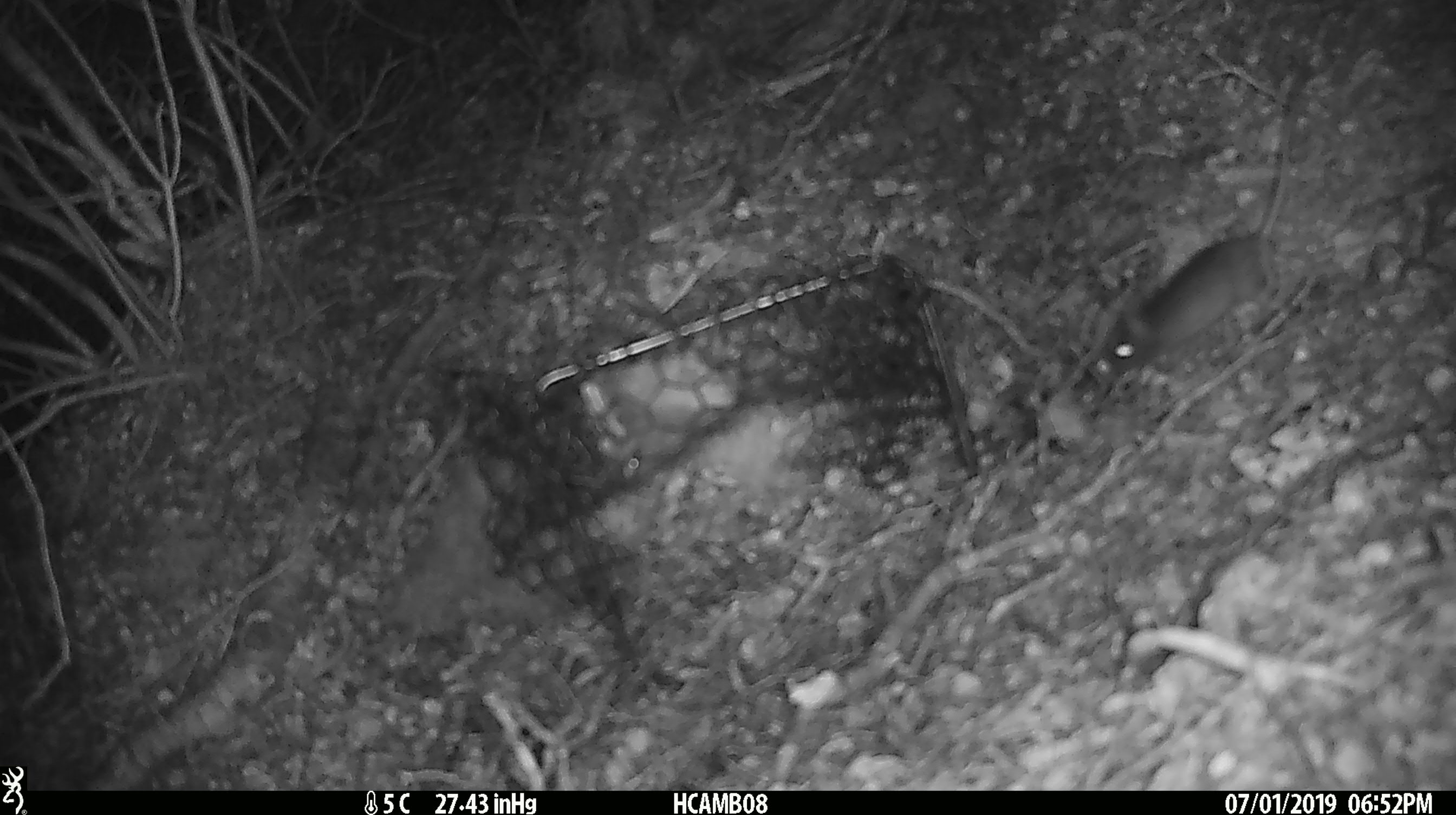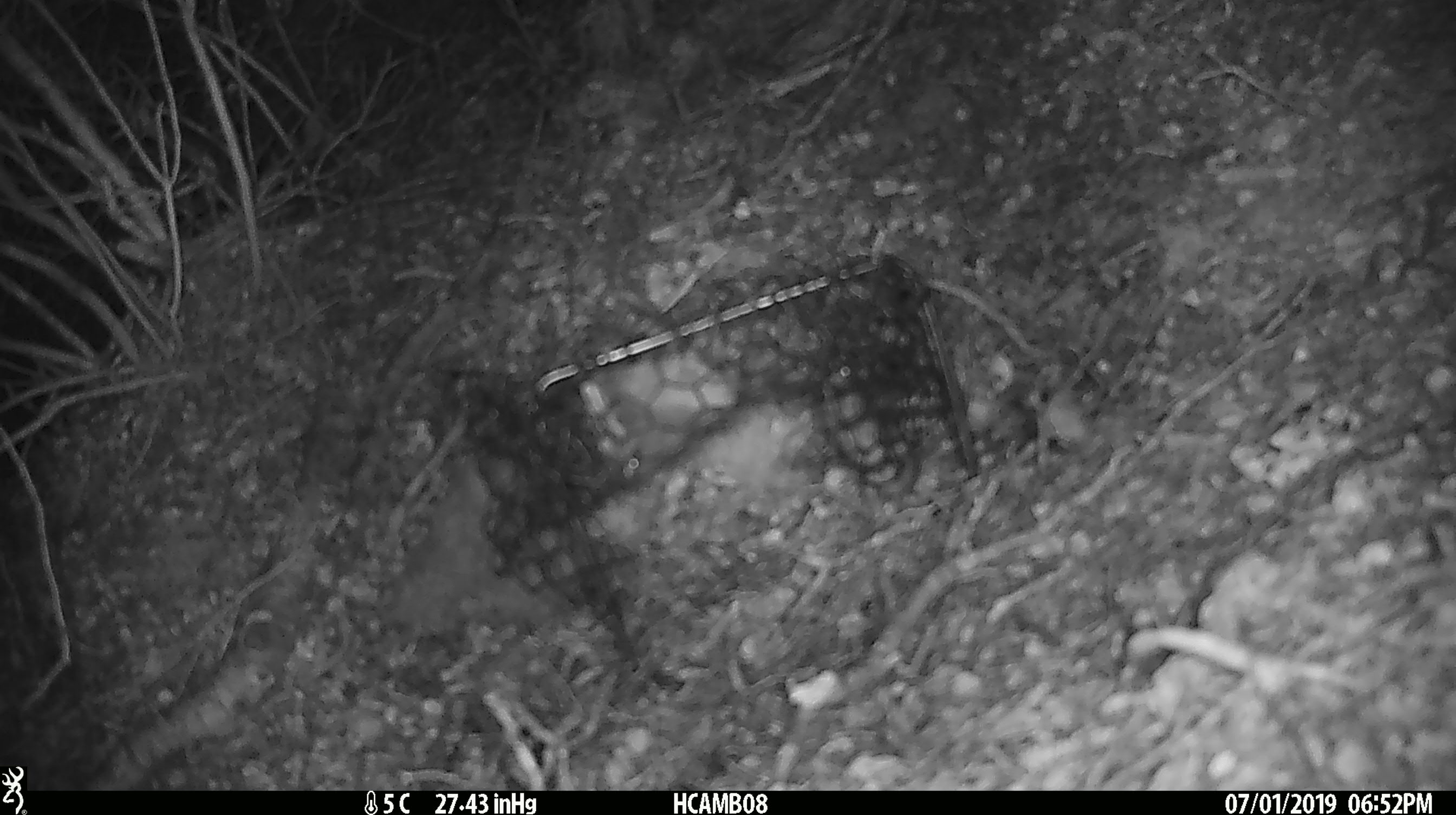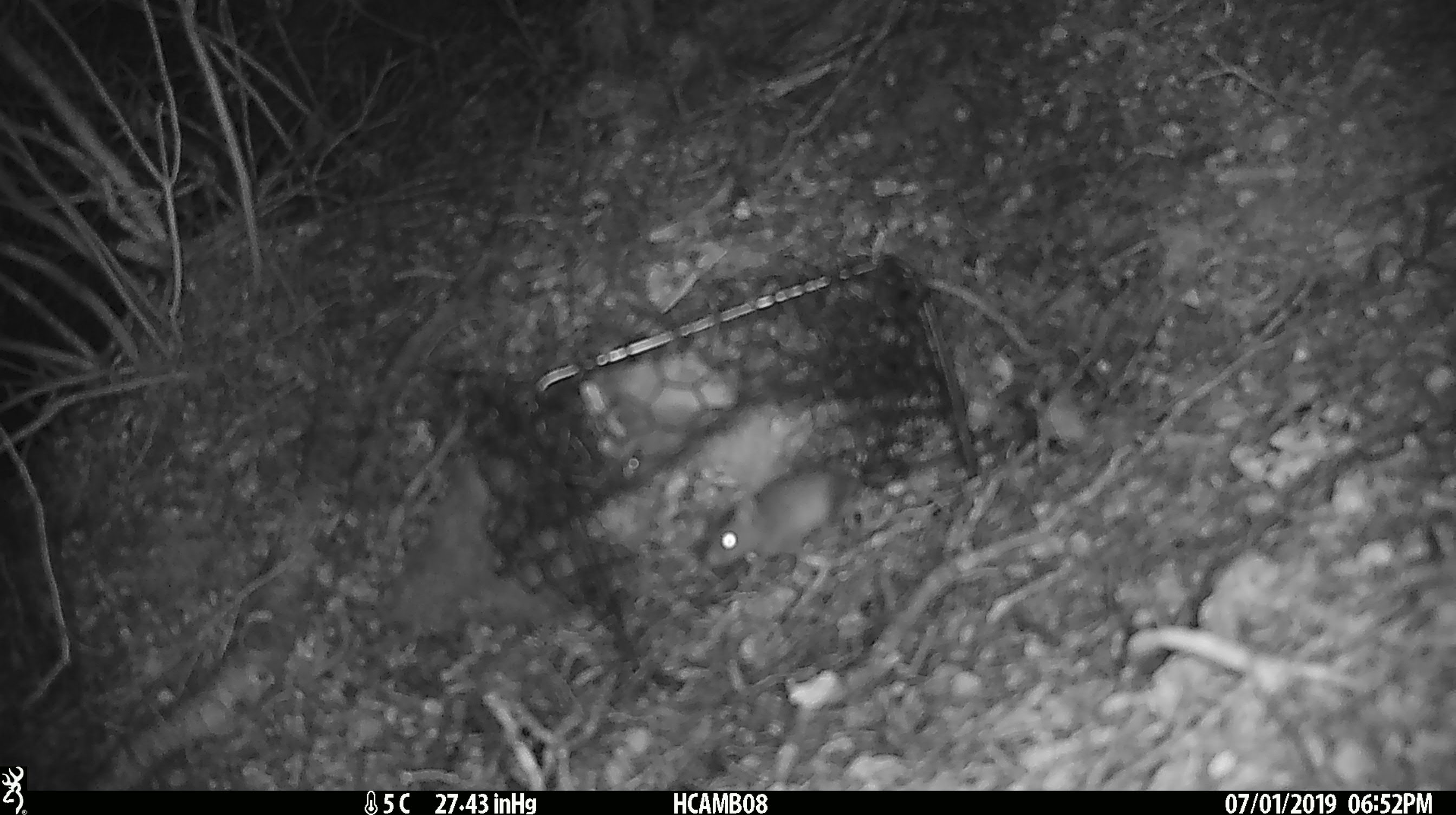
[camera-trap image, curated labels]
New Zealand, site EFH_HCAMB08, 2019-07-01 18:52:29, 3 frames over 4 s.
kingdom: Animalia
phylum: Chordata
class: Mammalia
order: Rodentia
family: Muridae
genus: Mus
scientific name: Mus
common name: mouse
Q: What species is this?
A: Mouse (Mus).